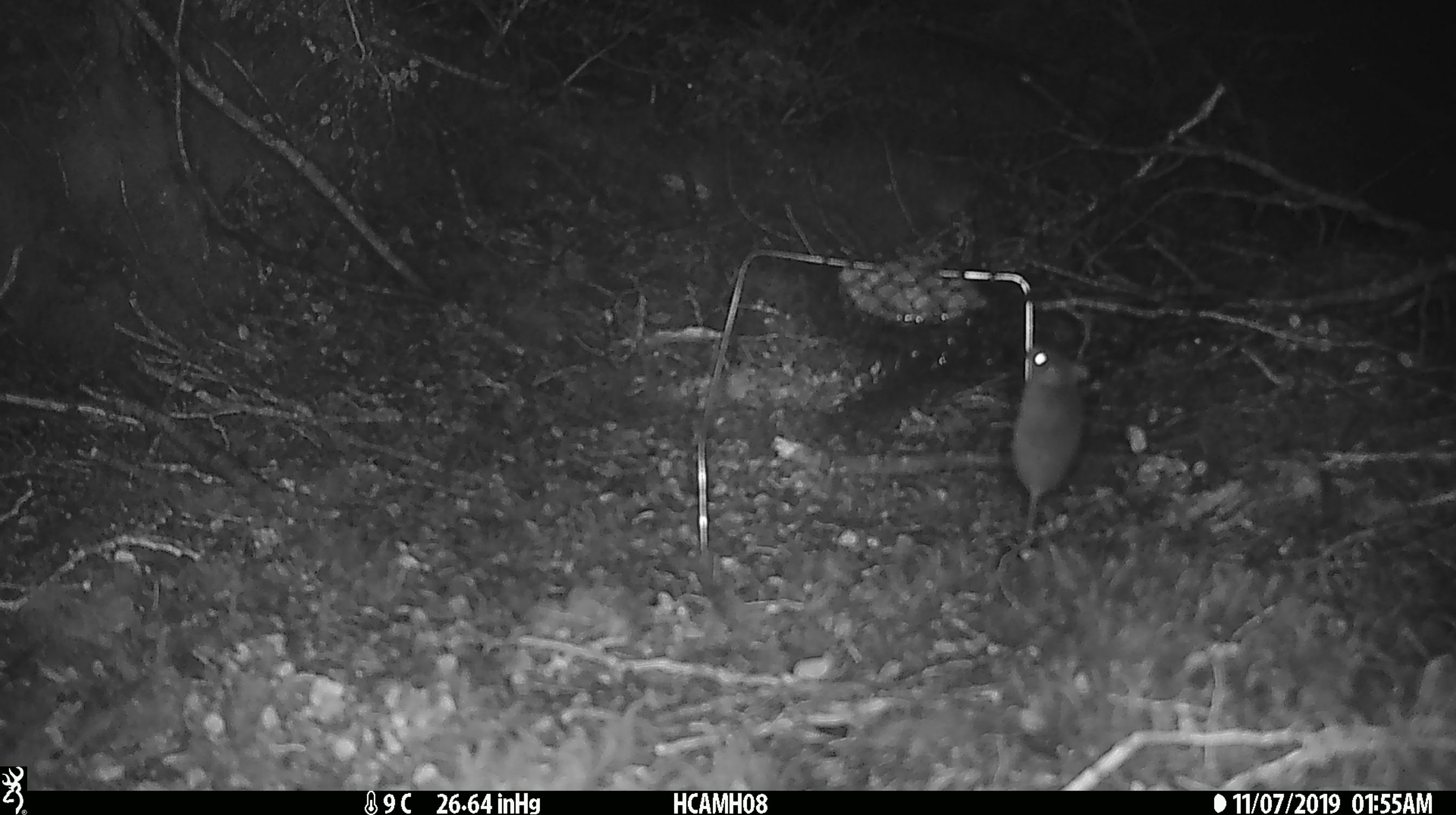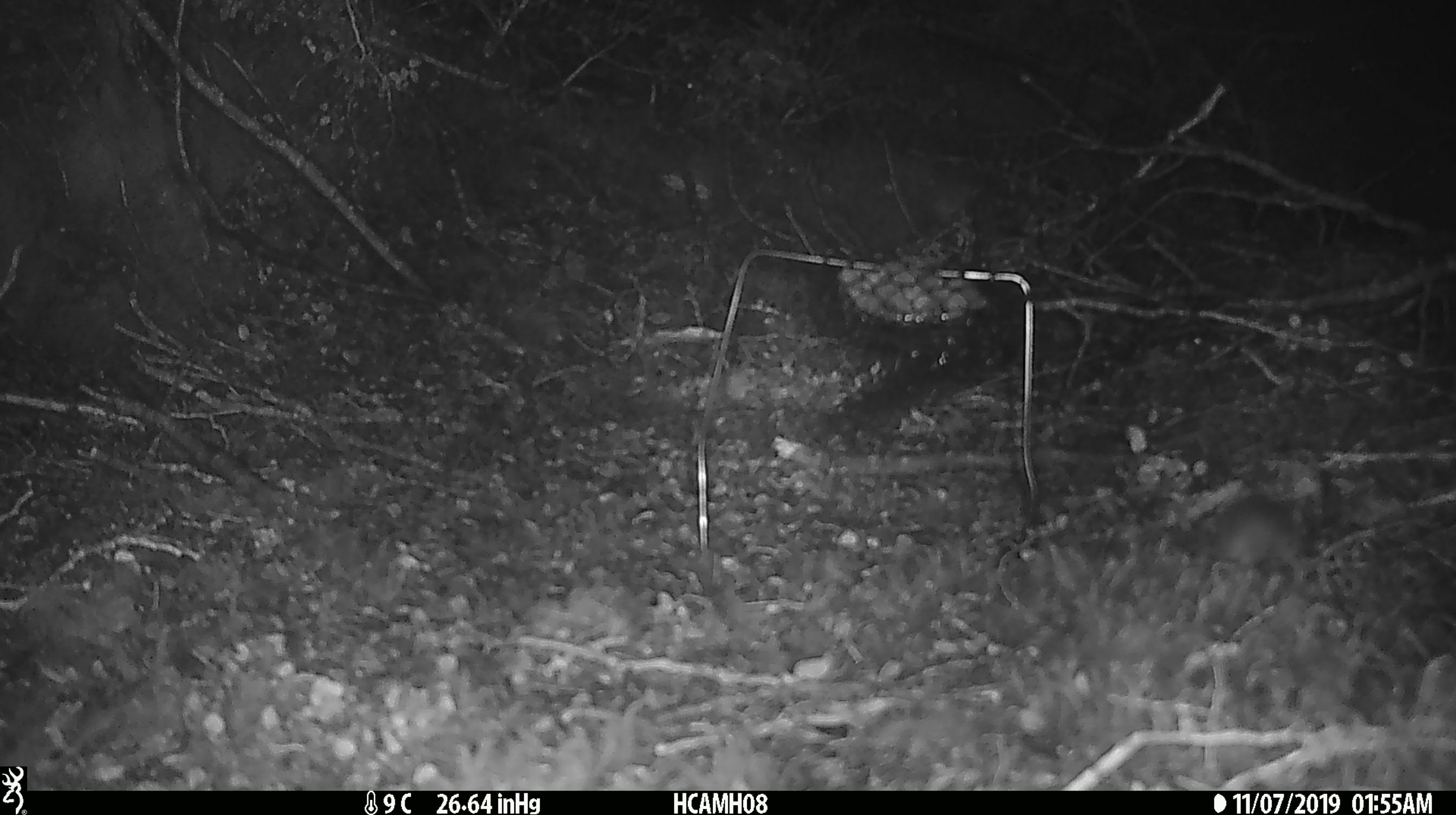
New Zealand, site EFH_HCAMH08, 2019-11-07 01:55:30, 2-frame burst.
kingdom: Animalia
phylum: Chordata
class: Mammalia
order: Rodentia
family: Muridae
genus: Mus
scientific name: Mus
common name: mouse